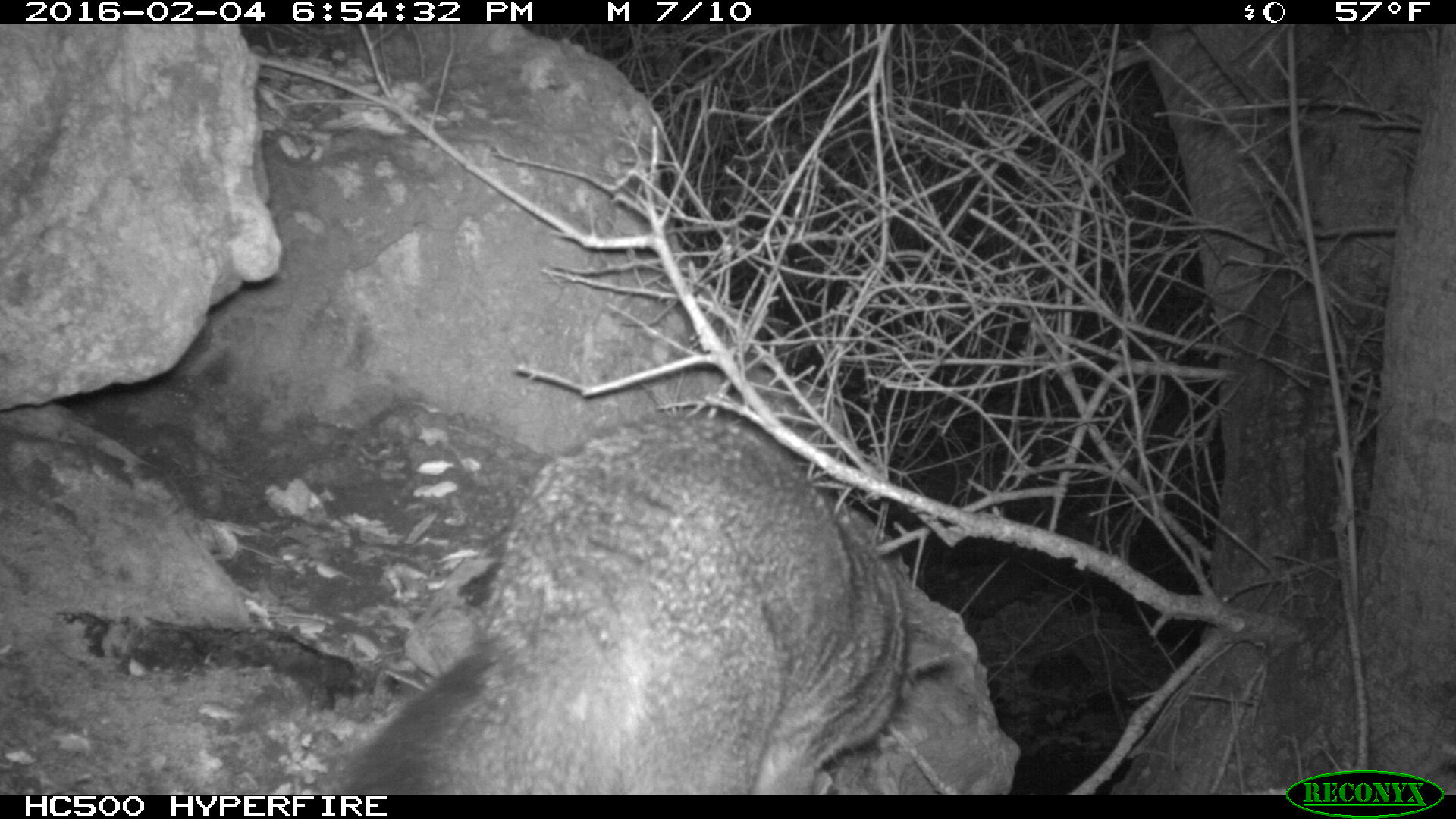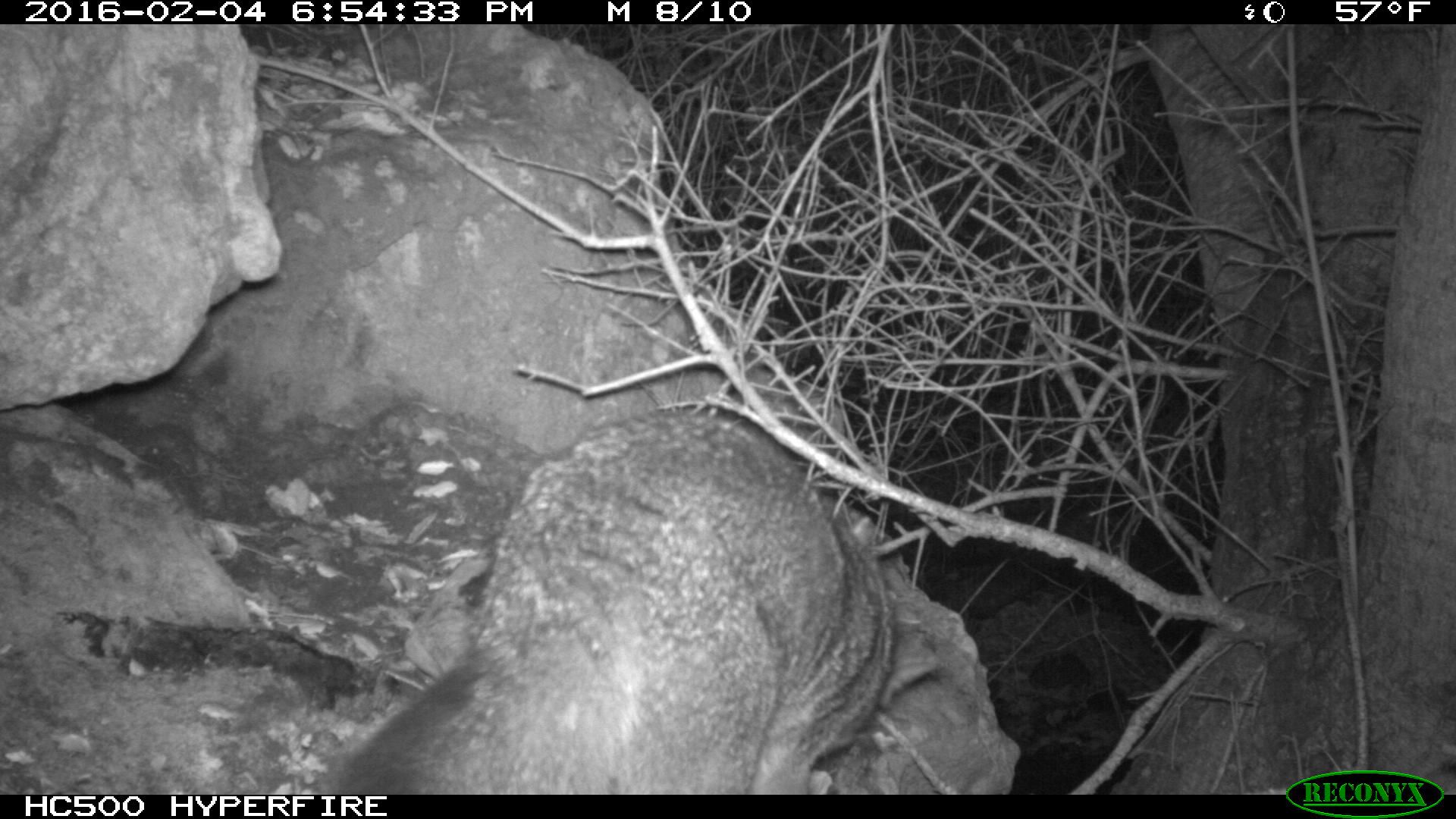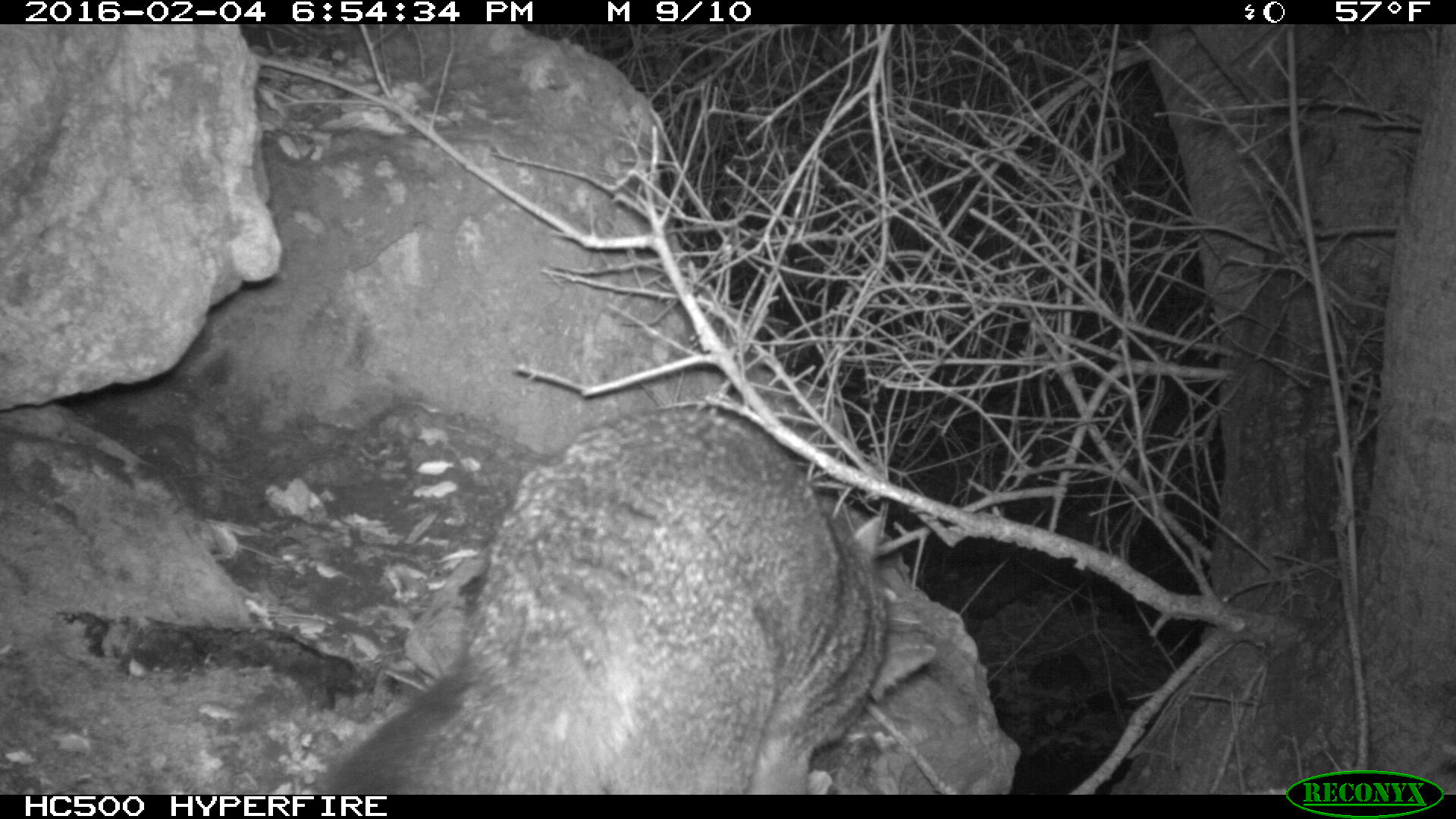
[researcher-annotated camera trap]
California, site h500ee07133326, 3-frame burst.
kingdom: Animalia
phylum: Chordata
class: Mammalia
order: Carnivora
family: Canidae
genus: Urocyon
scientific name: Urocyon littoralis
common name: island fox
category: fox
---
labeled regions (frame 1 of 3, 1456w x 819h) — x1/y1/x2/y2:
fox: 322/410/954/794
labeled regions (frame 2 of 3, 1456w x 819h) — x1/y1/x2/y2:
fox: 336/410/940/795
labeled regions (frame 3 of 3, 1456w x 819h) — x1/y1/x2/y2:
fox: 318/406/934/794